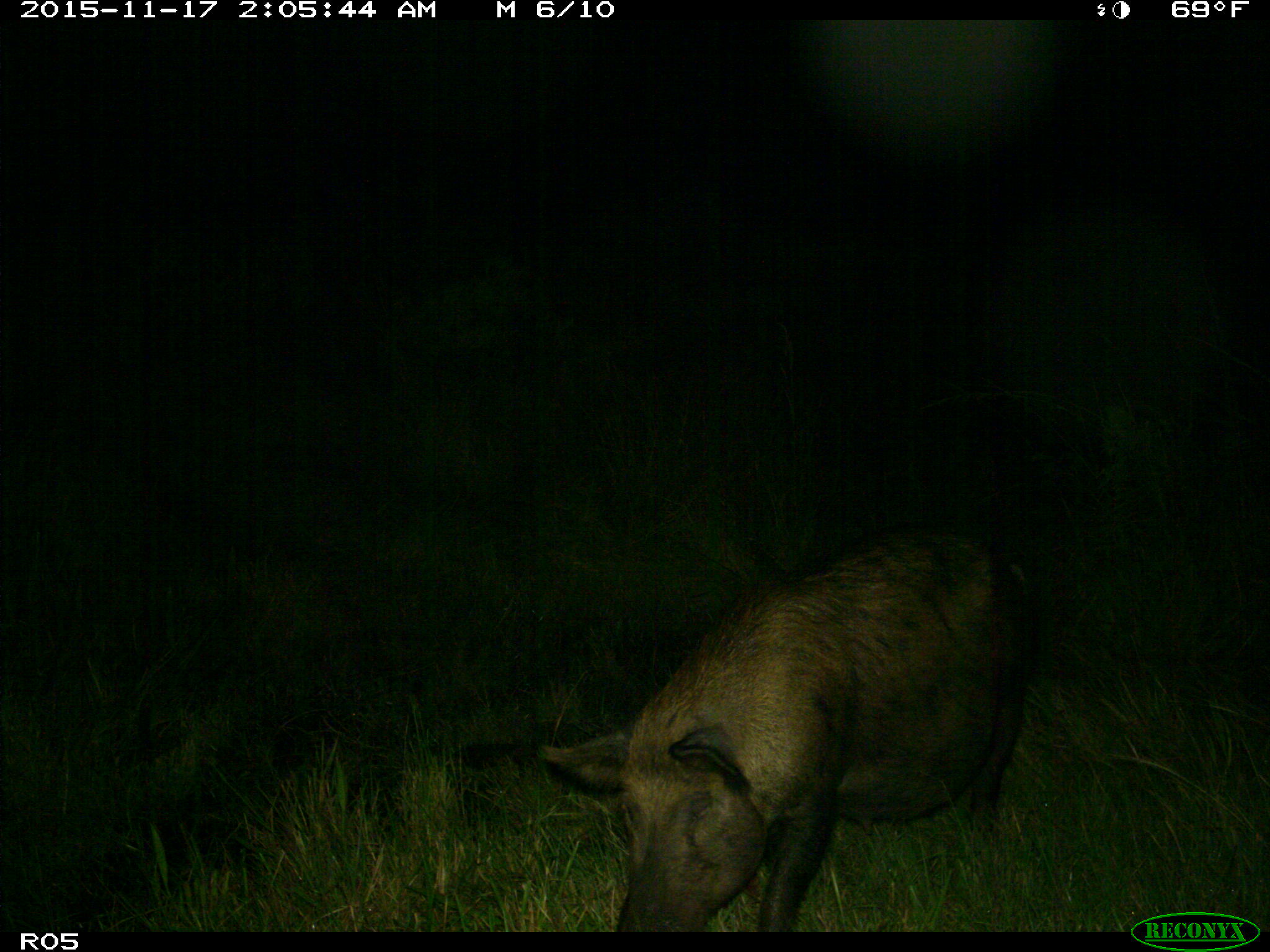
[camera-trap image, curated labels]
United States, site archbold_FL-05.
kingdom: Animalia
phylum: Chordata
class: Mammalia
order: Artiodactyla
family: Suidae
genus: Sus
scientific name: Sus scrofa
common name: wild boar